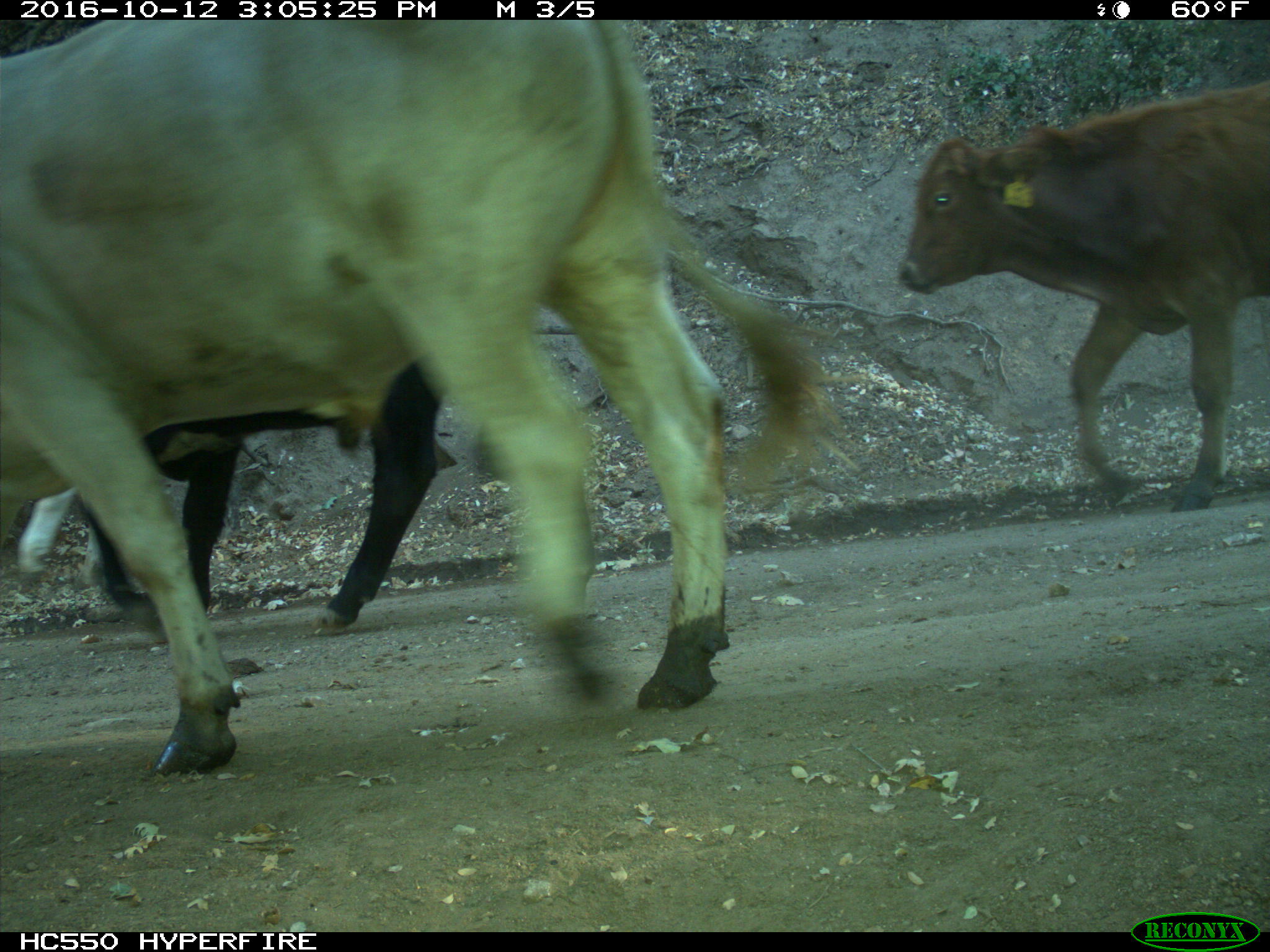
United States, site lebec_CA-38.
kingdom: Animalia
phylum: Chordata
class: Mammalia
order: Artiodactyla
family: Bovidae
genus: Bos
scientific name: Bos taurus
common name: domestic cow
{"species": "Bos taurus (domestic cow)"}